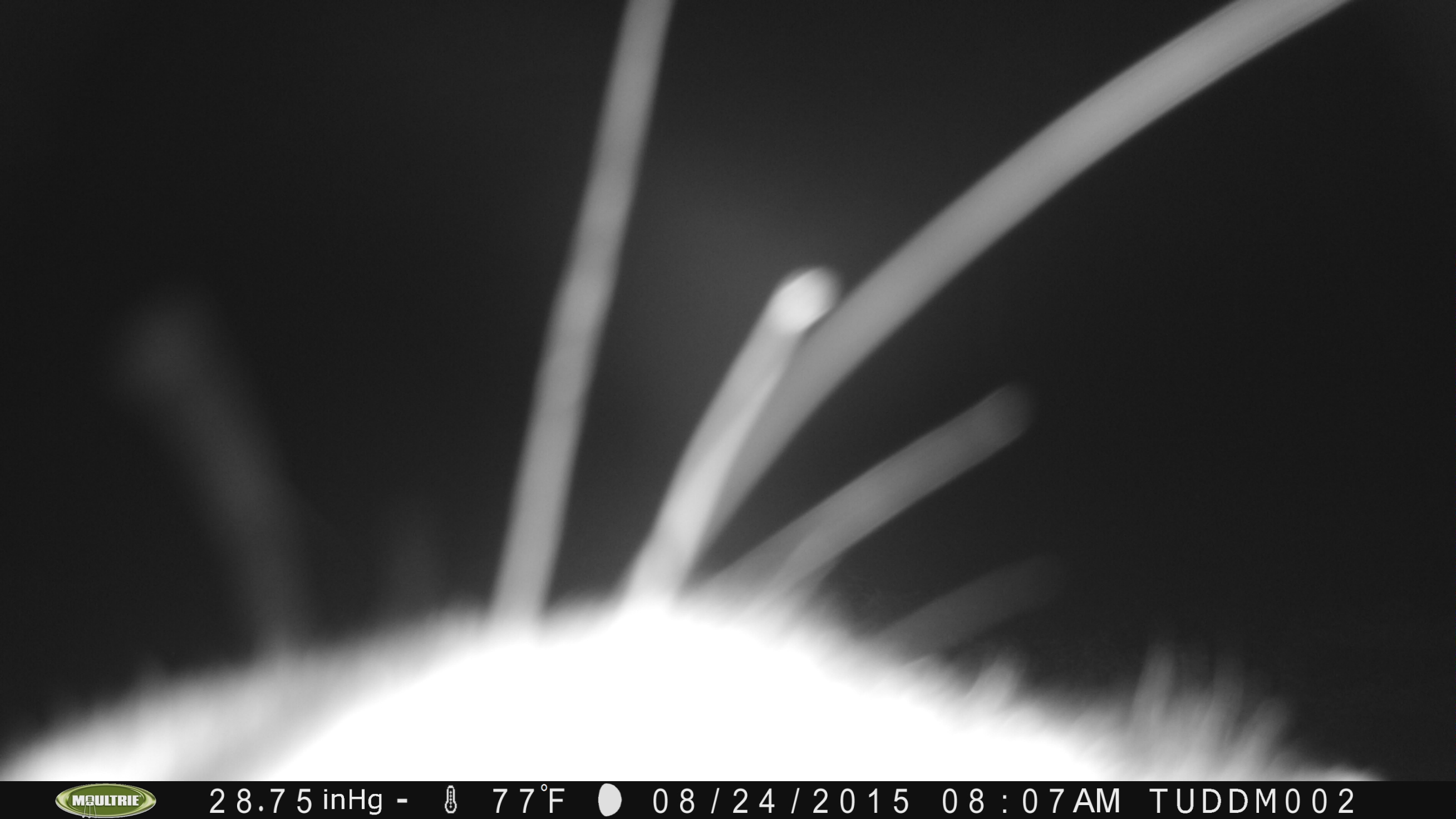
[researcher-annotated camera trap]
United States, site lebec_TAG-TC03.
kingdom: Animalia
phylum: Chordata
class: Mammalia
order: Carnivora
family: Procyonidae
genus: Procyon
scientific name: Procyon lotor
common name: common raccoon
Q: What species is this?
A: Procyon lotor (common raccoon).